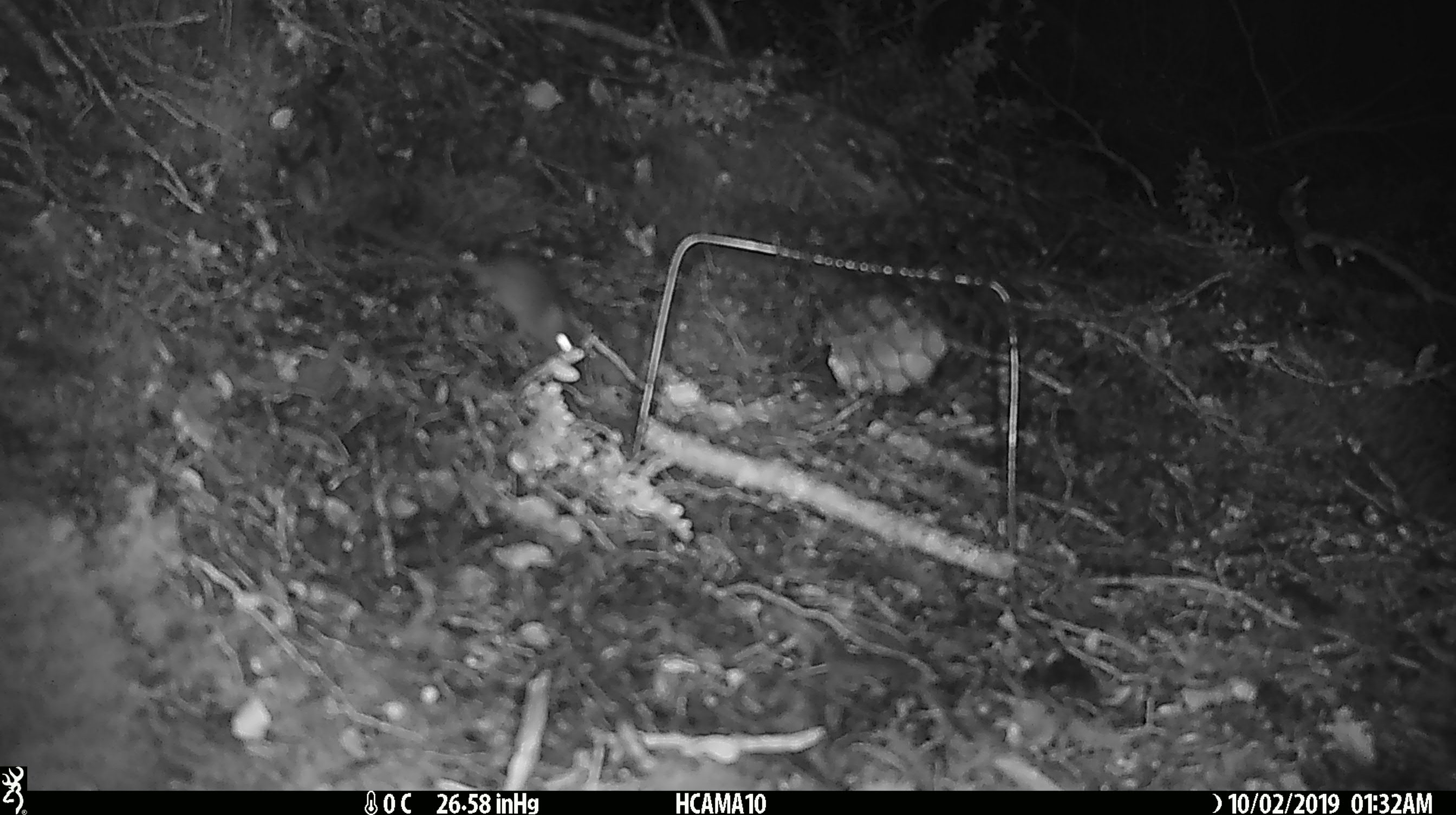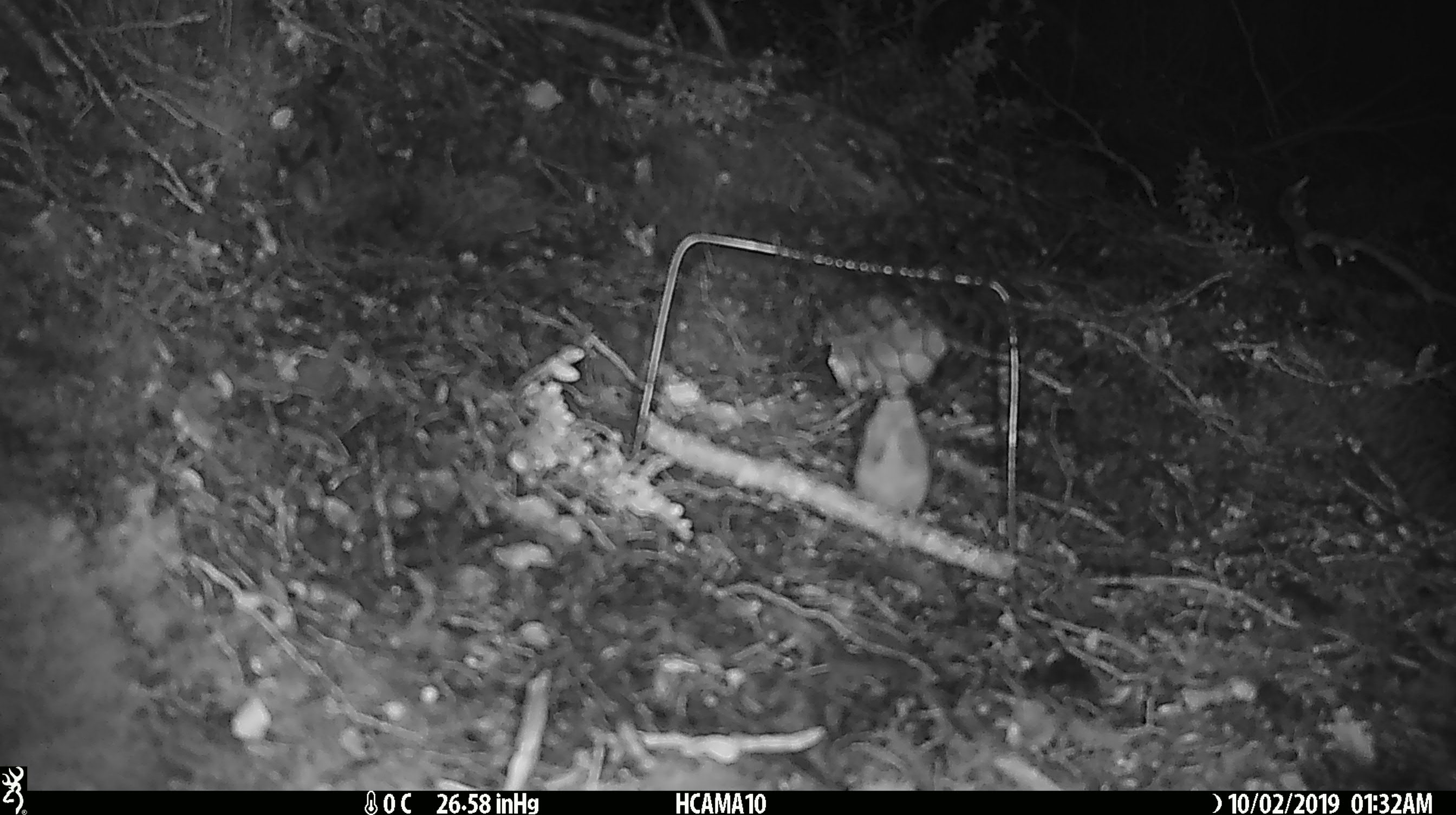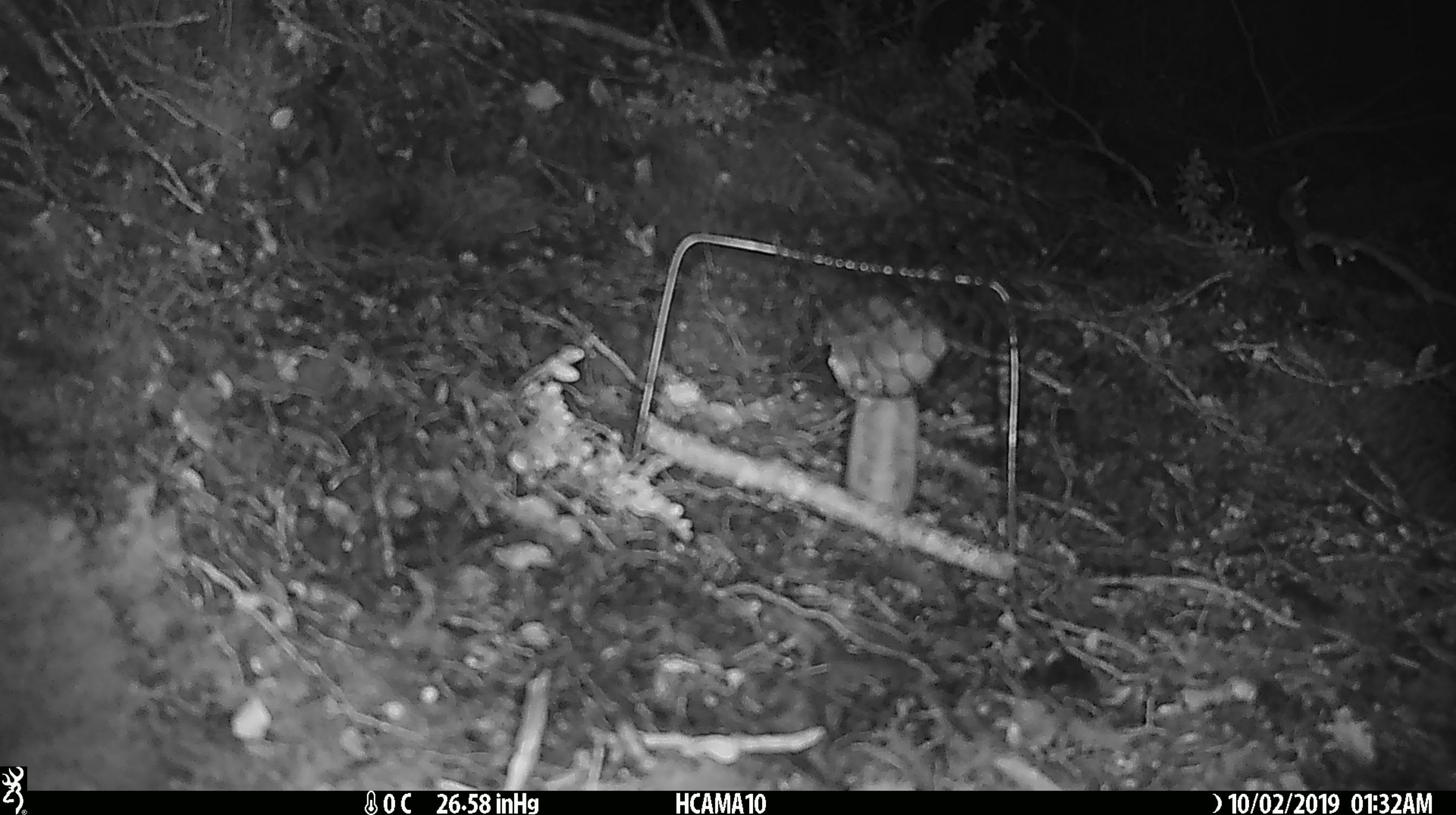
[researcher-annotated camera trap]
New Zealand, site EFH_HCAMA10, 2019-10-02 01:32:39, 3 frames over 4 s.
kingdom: Animalia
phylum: Chordata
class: Mammalia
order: Rodentia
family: Muridae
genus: Mus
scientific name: Mus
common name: mouse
Mouse (Mus).